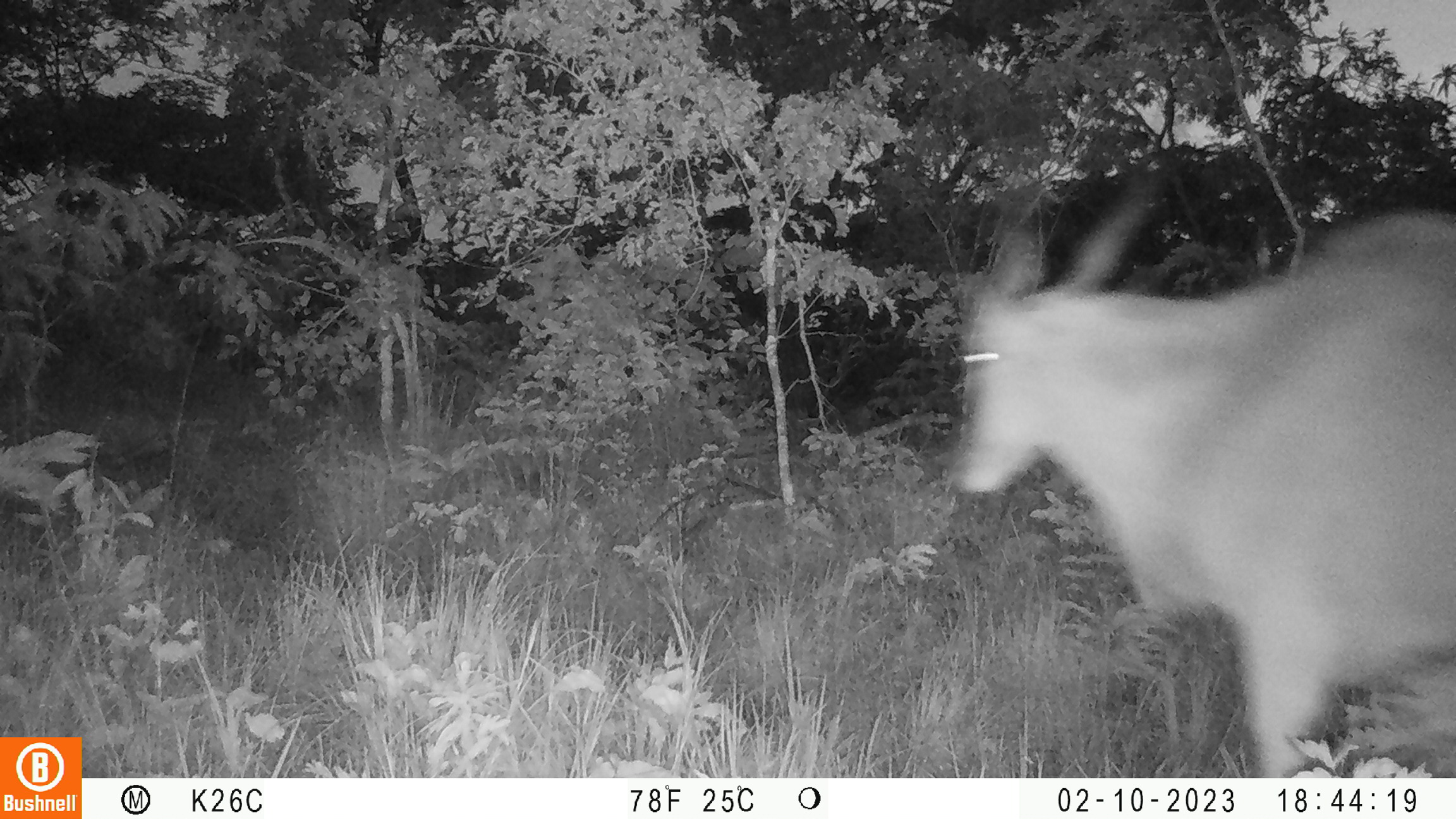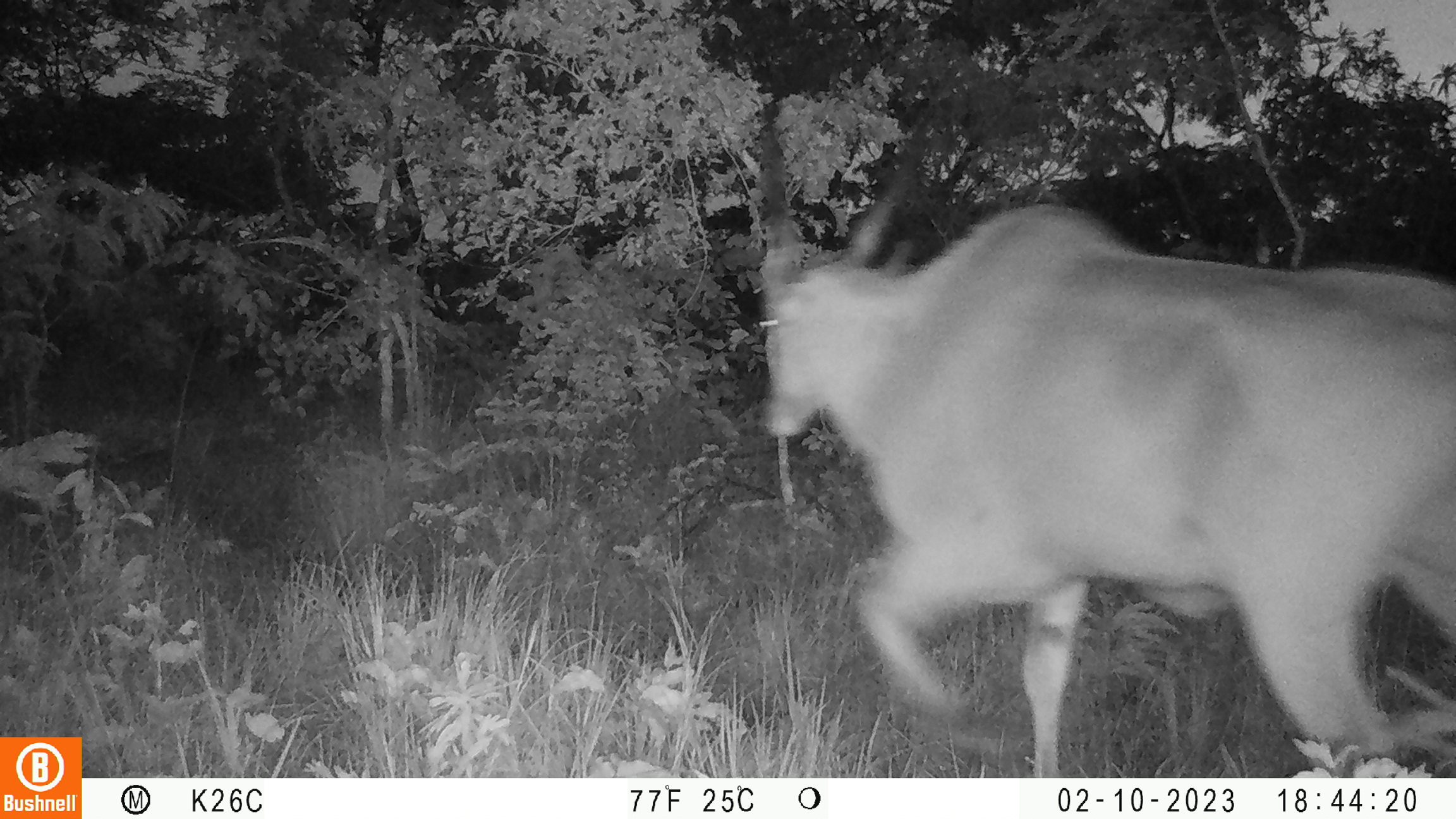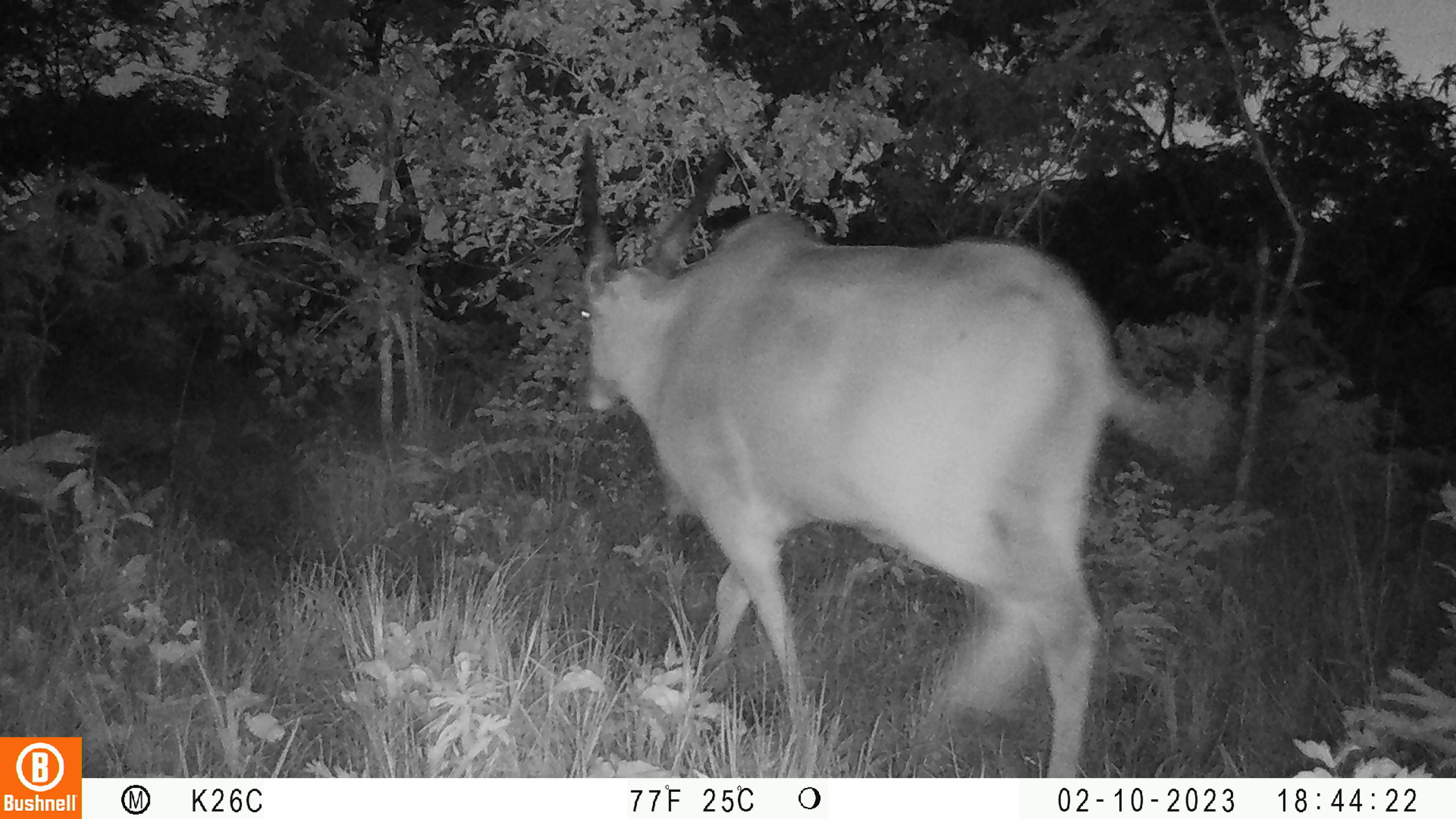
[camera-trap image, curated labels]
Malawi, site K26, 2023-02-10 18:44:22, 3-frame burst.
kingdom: Animalia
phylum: Chordata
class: Mammalia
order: Artiodactyla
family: Bovidae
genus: Tragelaphus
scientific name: Tragelaphus oryx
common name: common eland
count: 1